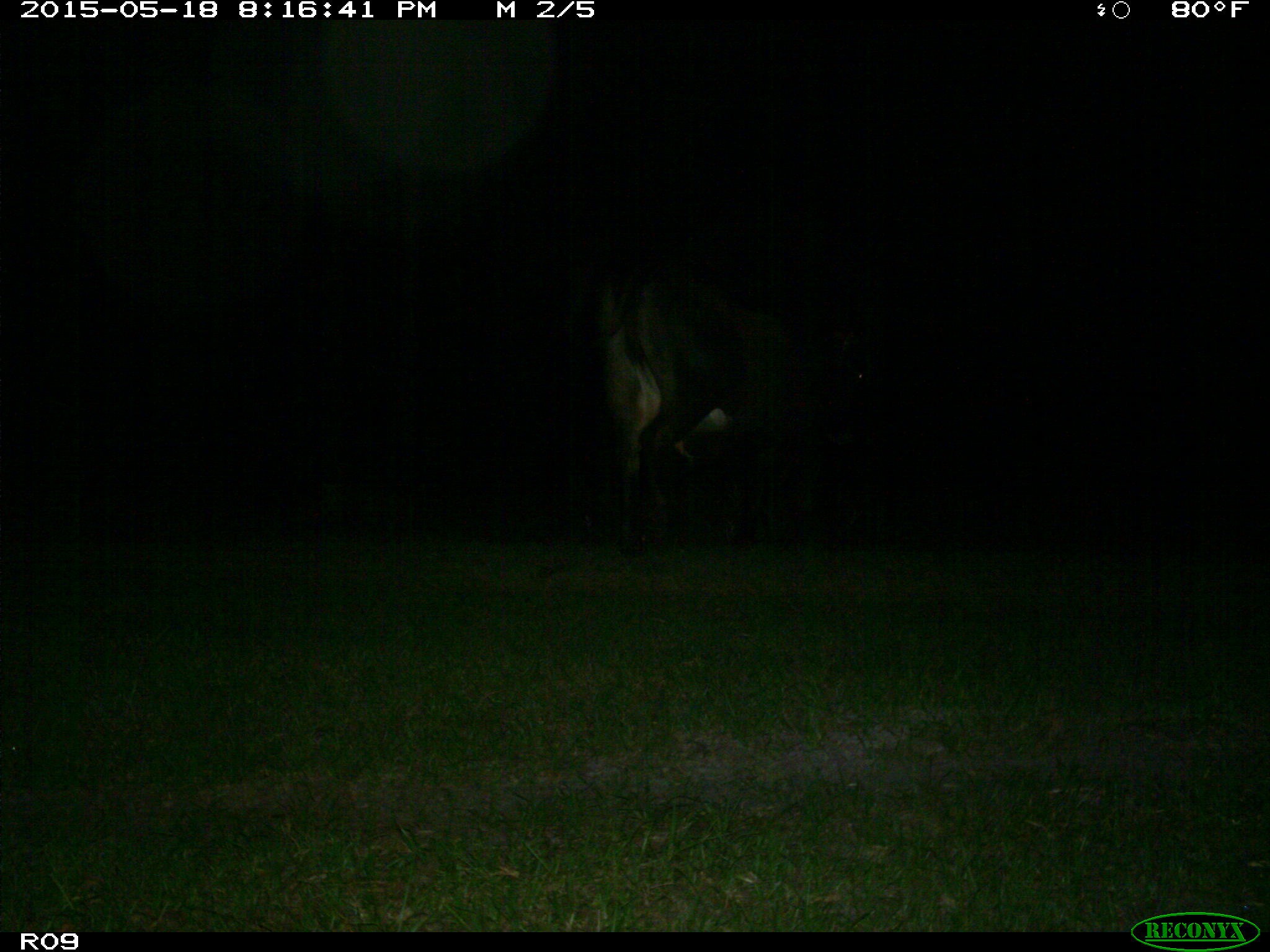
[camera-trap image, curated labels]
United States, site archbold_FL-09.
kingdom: Animalia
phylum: Chordata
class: Mammalia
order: Artiodactyla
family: Bovidae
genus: Bos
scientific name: Bos taurus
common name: domestic cow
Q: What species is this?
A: Bos taurus (domestic cow).